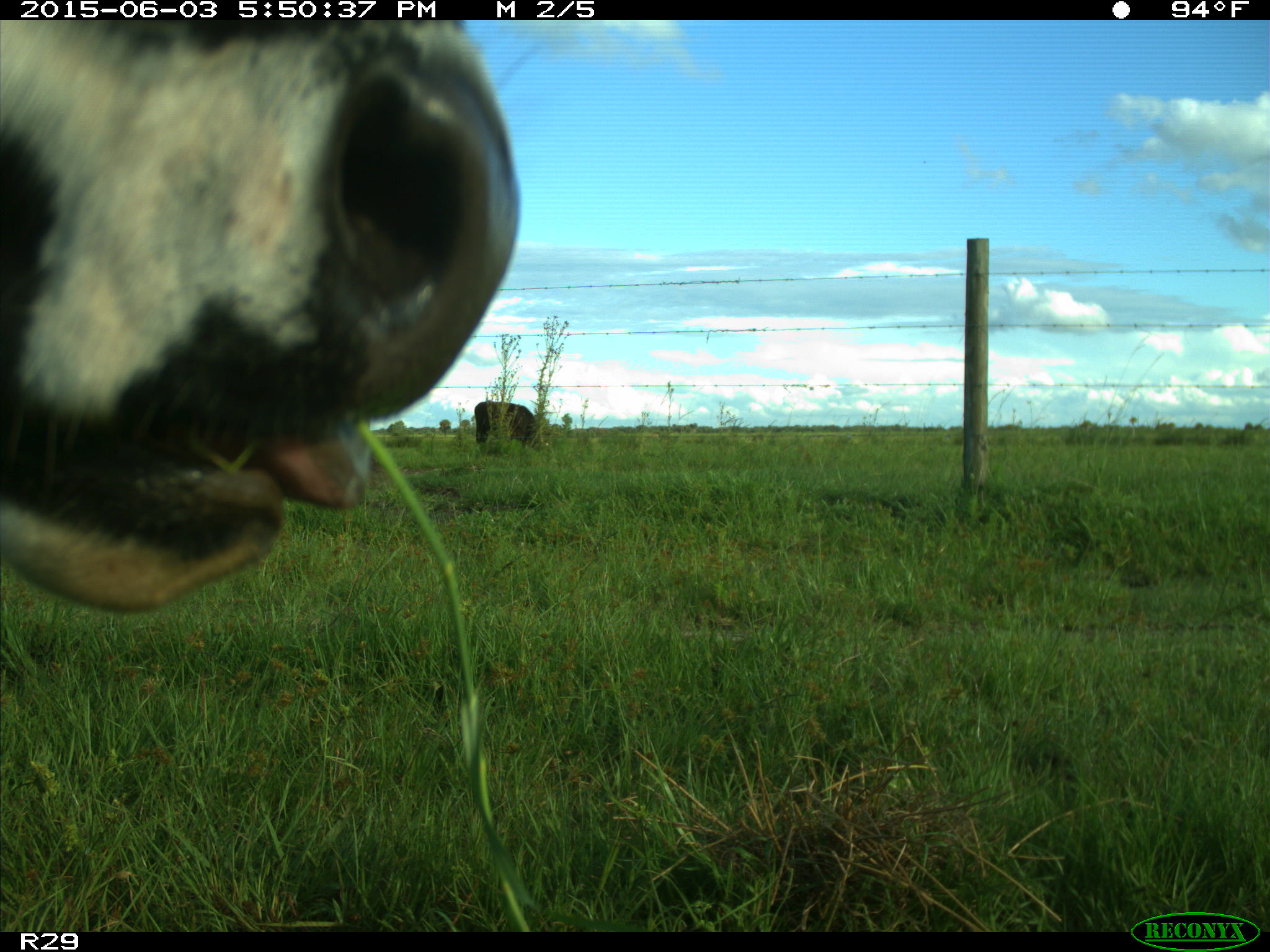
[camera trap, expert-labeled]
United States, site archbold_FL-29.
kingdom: Animalia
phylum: Chordata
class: Mammalia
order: Artiodactyla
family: Bovidae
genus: Bos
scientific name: Bos taurus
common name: domestic cow